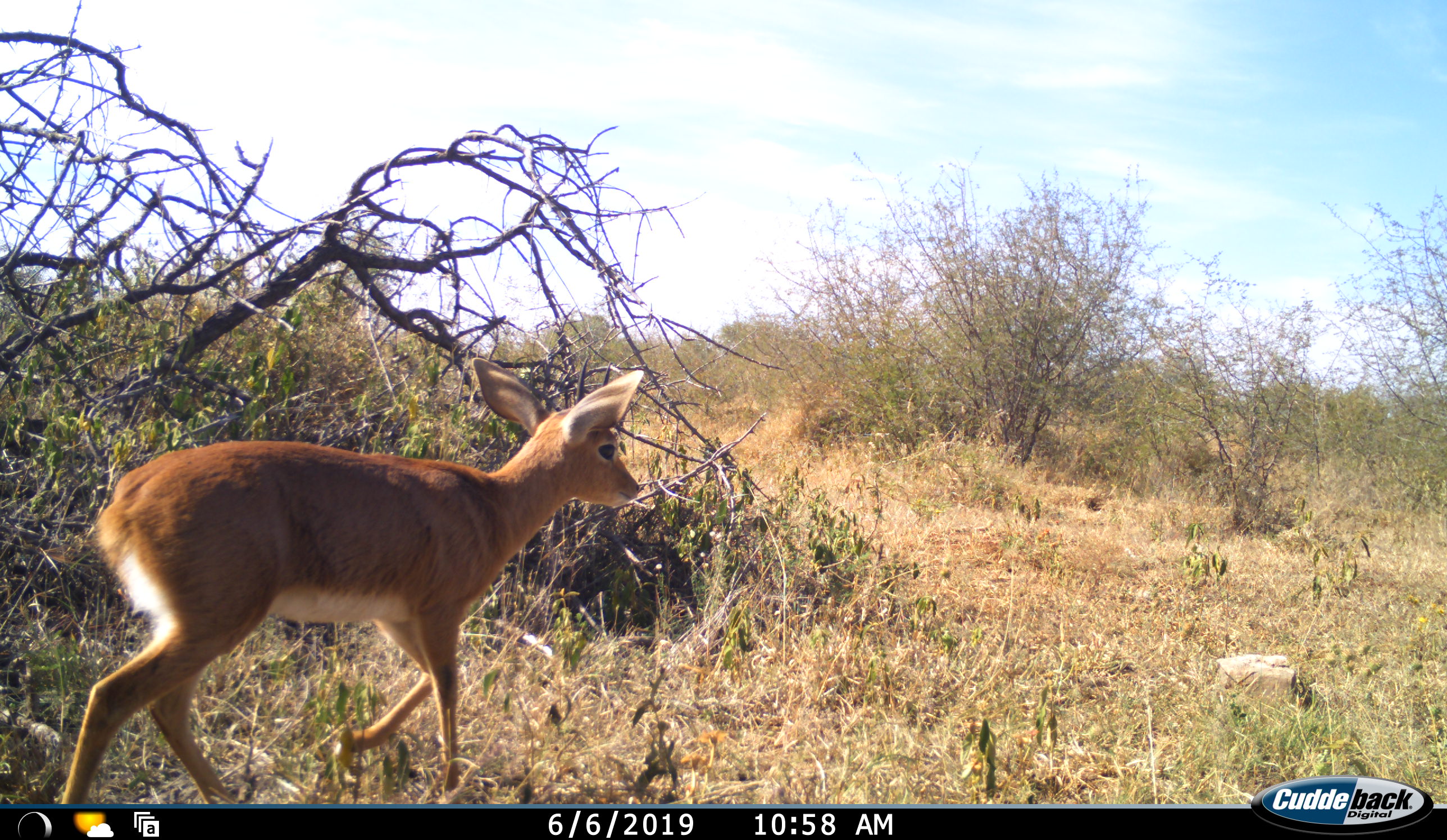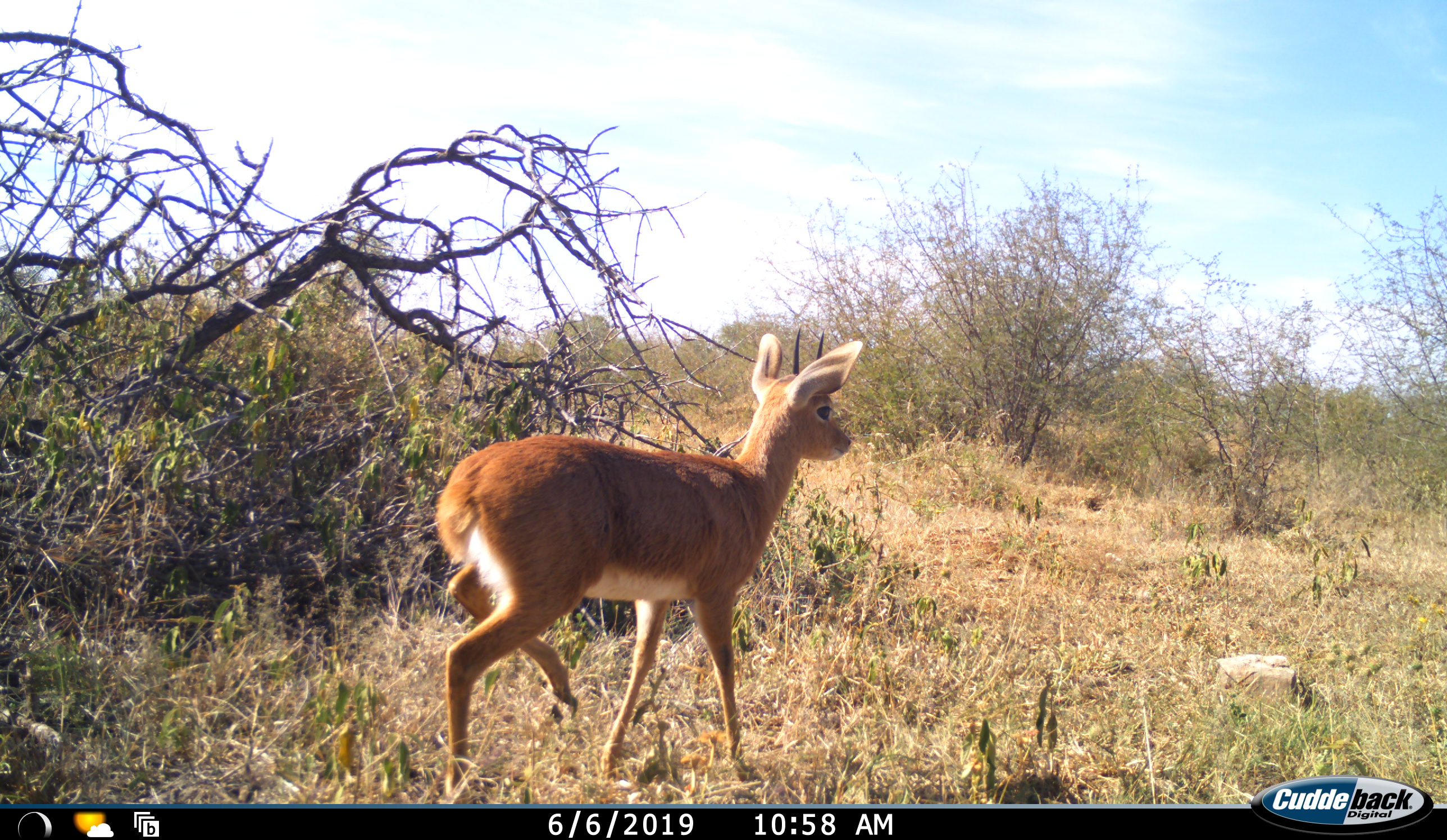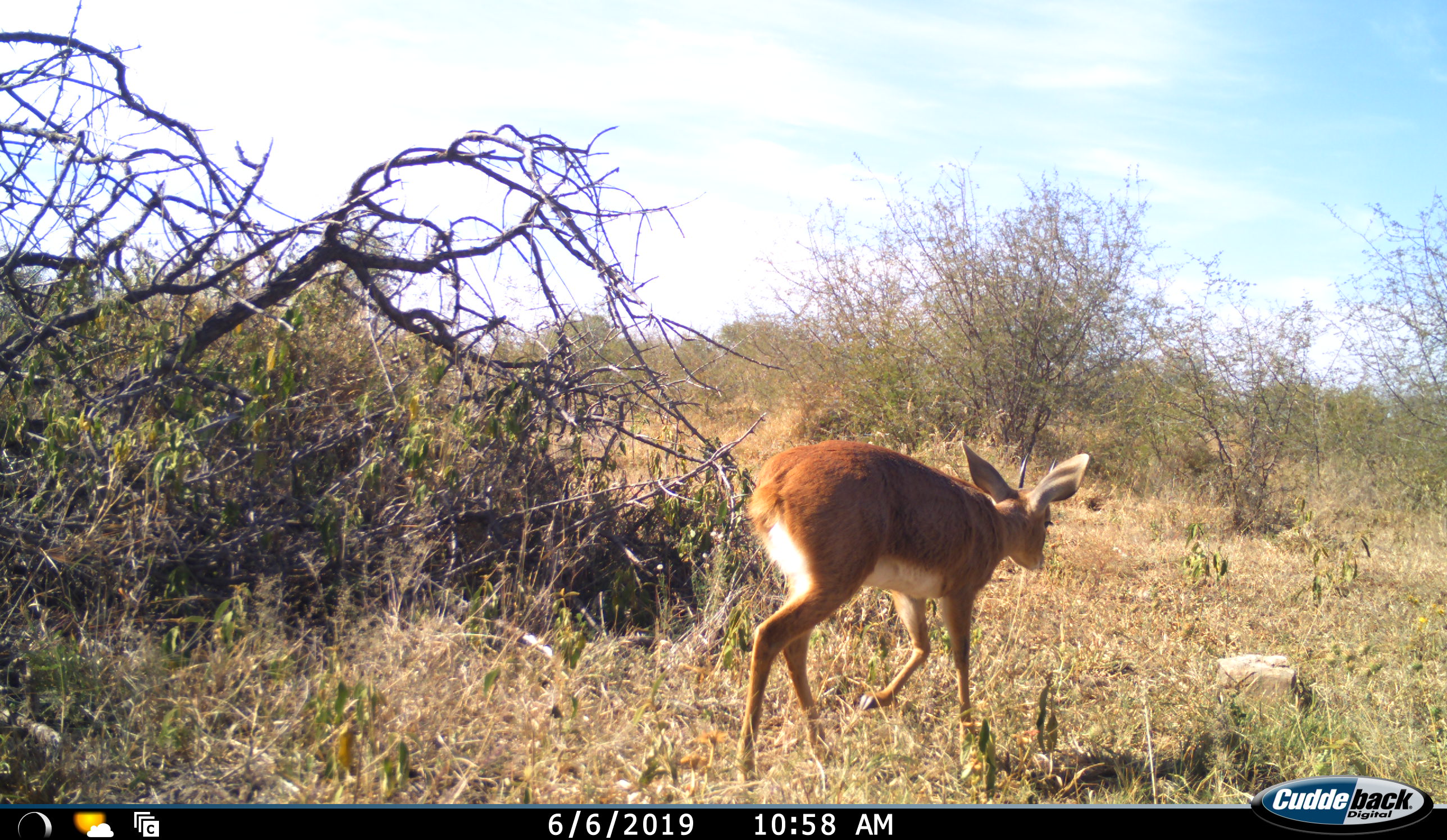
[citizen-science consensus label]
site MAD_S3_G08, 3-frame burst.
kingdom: Animalia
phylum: Chordata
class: Mammalia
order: Artiodactyla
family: Bovidae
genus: Raphicerus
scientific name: Raphicerus campestris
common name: steenbok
Steenbok (Raphicerus campestris), count 1. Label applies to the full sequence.